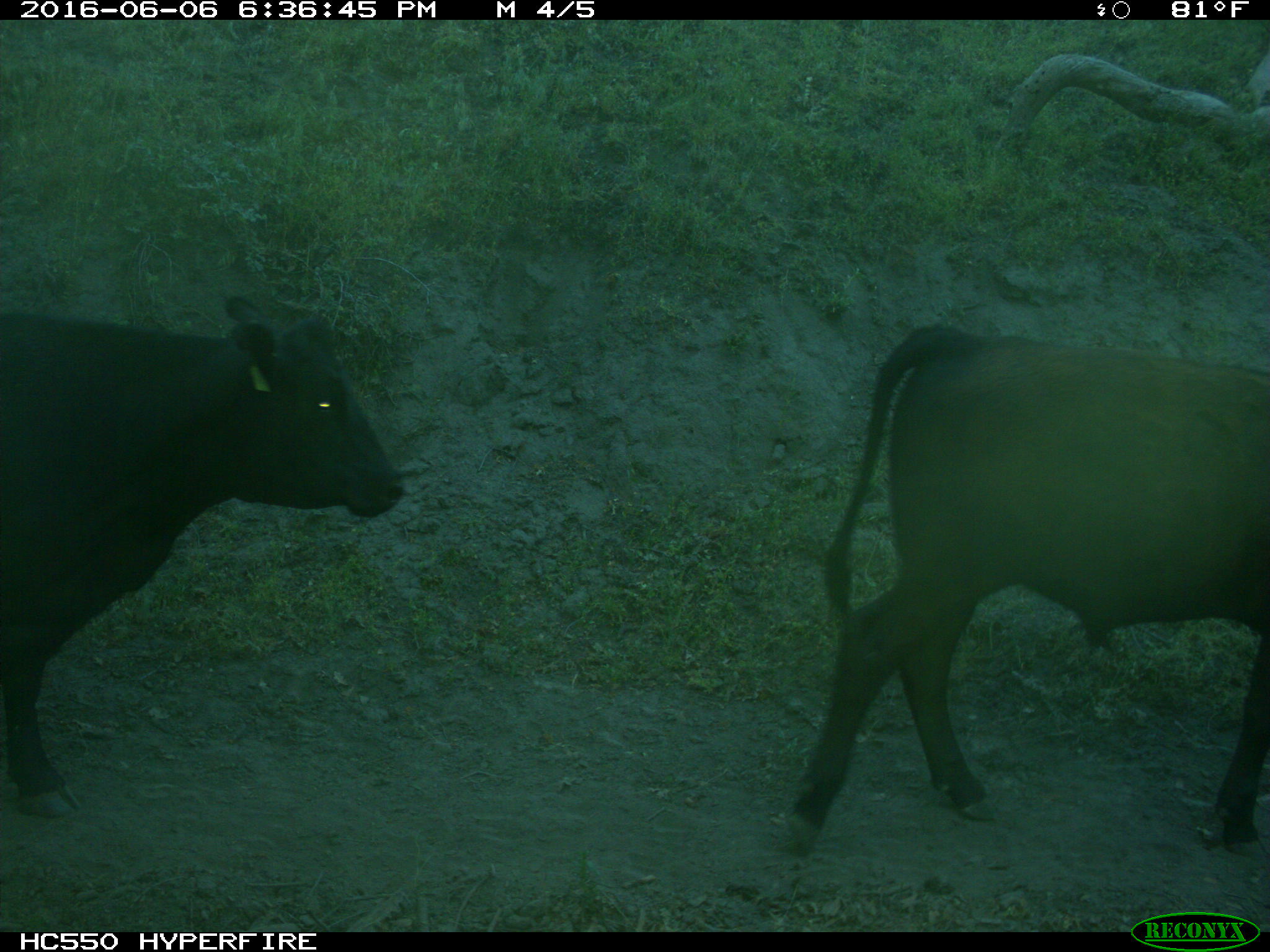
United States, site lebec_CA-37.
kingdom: Animalia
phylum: Chordata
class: Mammalia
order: Artiodactyla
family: Bovidae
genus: Bos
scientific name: Bos taurus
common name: domestic cow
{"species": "Bos taurus (domestic cow)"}